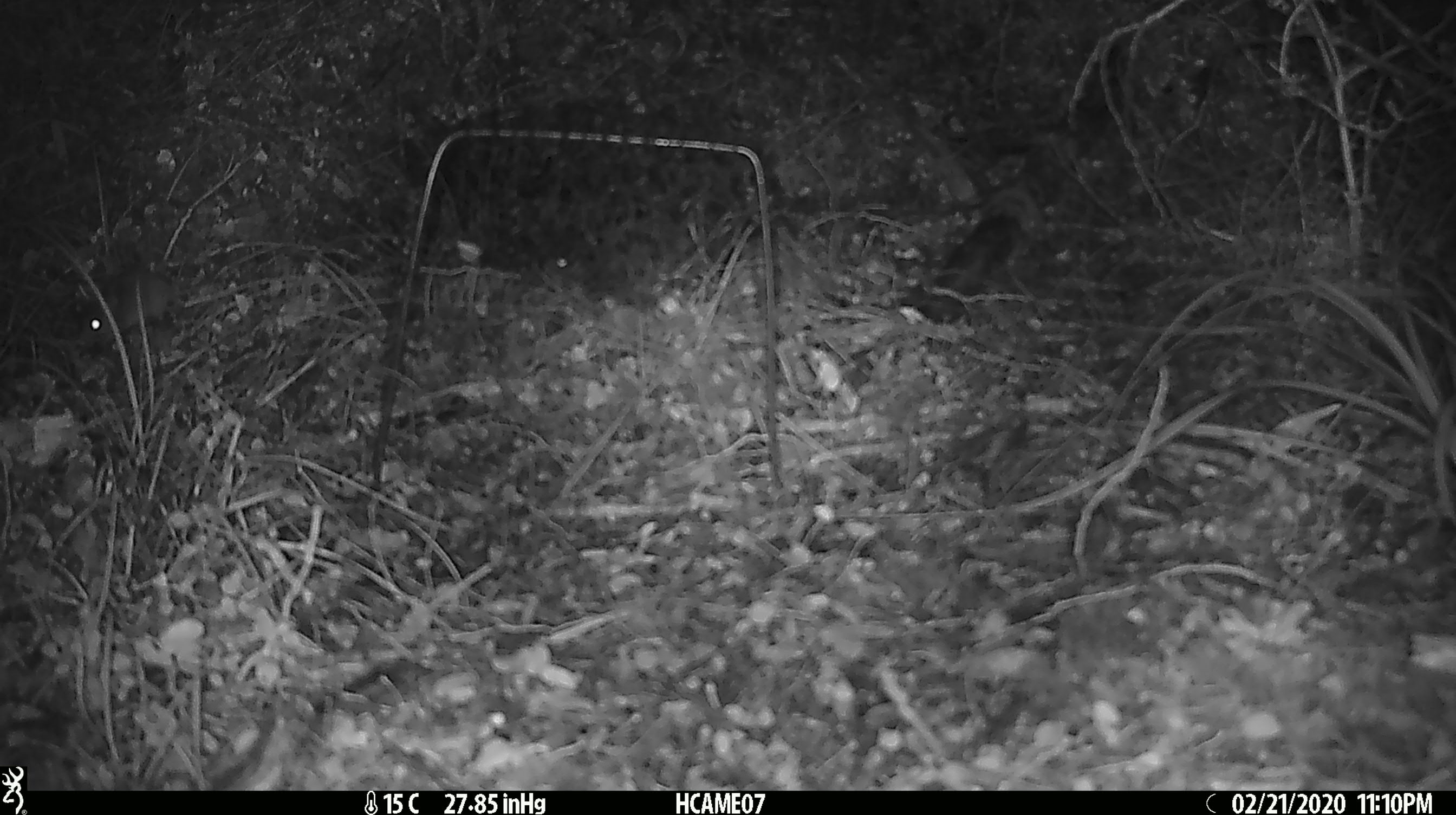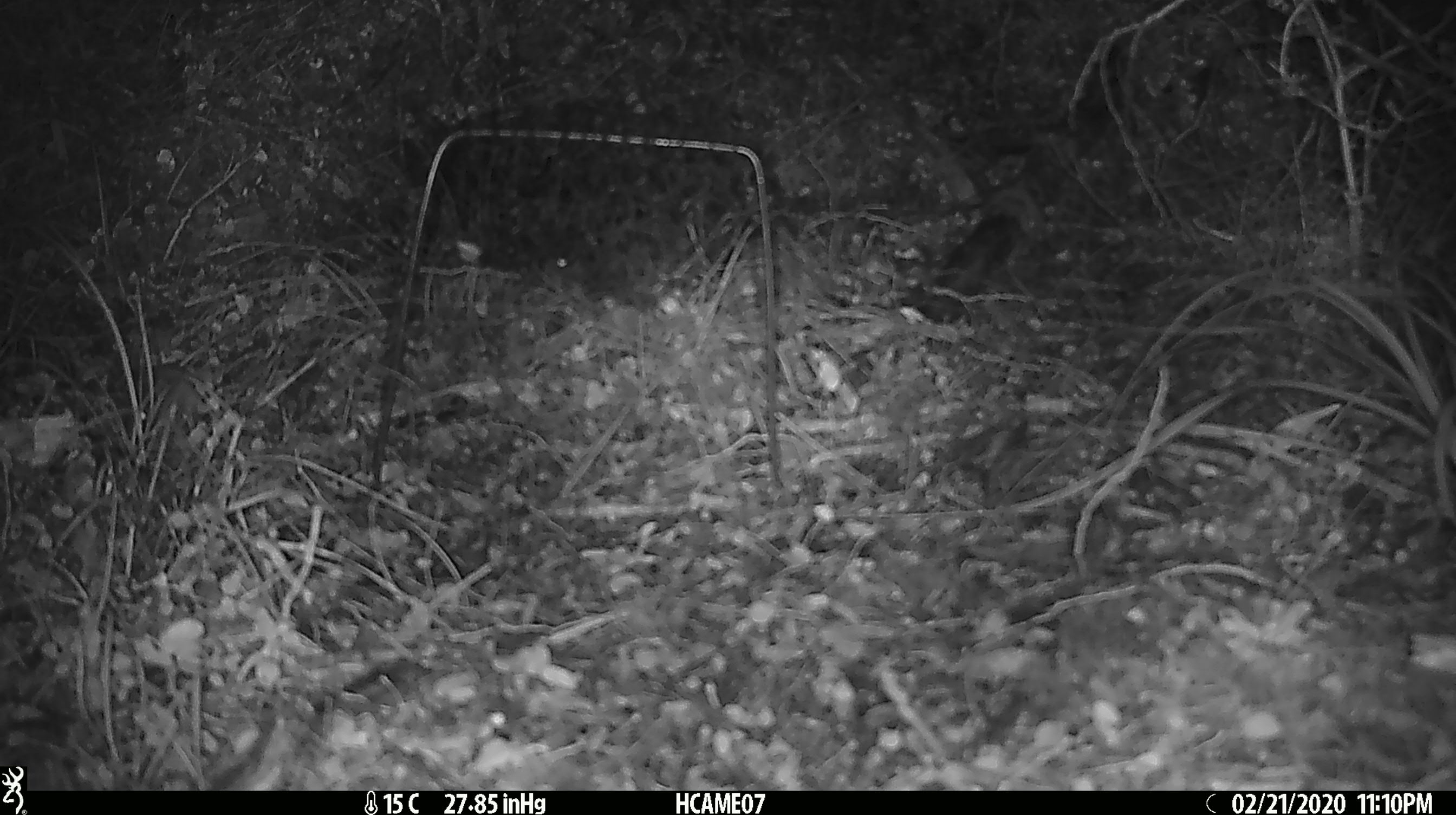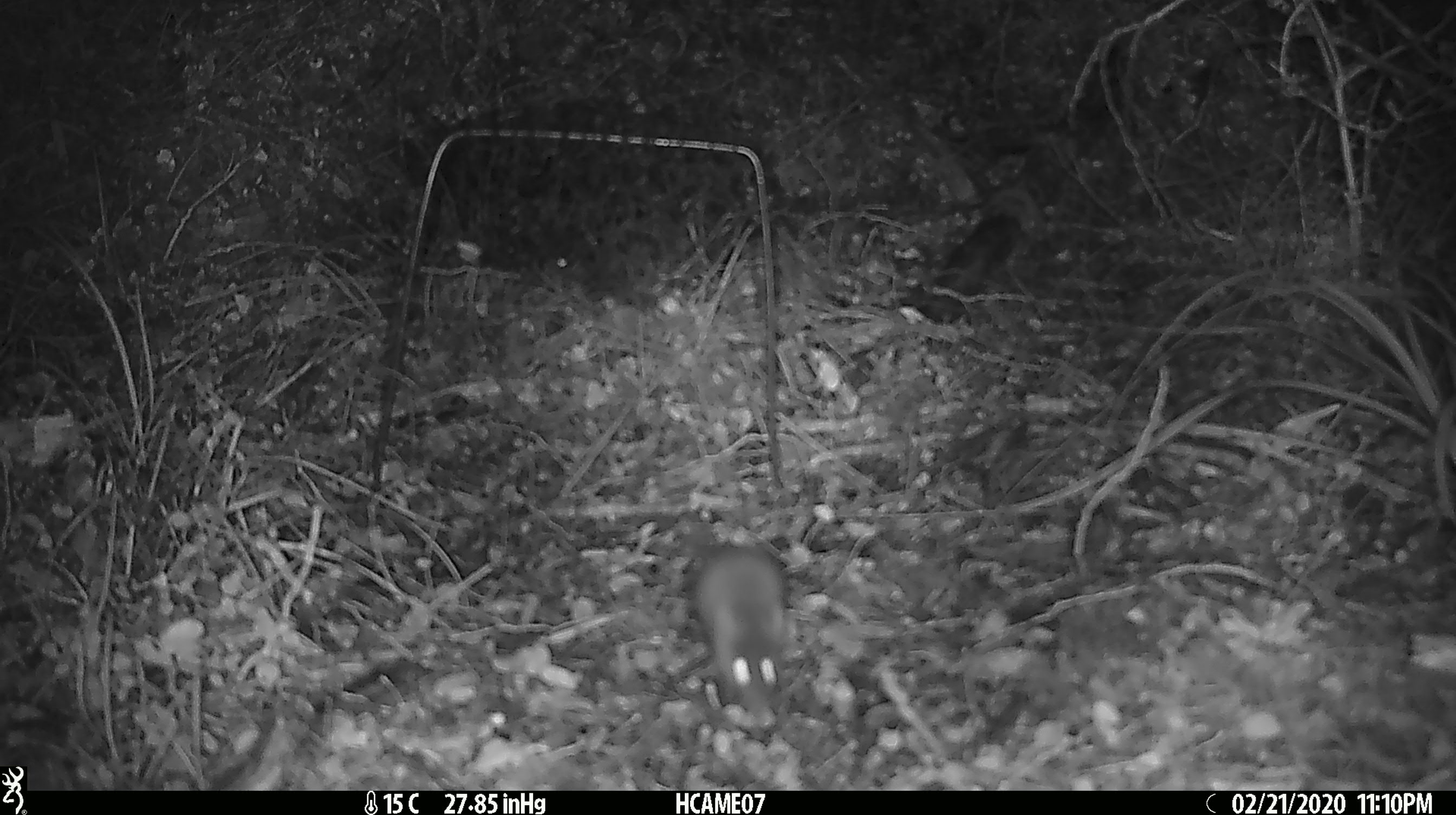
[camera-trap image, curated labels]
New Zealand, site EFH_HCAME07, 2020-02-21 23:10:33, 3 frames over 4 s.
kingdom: Animalia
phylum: Chordata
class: Mammalia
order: Rodentia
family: Muridae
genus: Mus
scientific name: Mus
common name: mouse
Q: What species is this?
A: Mouse (Mus).